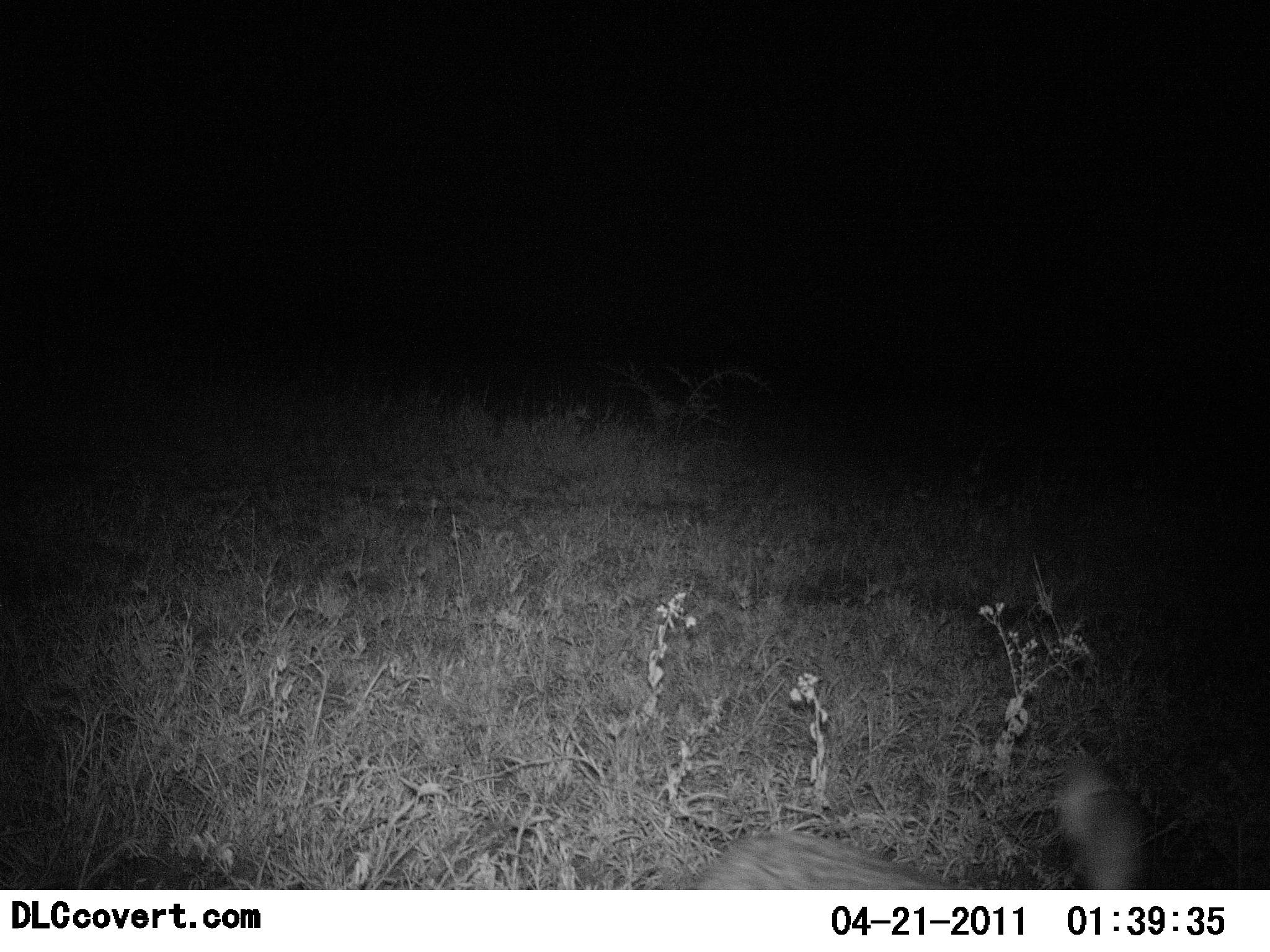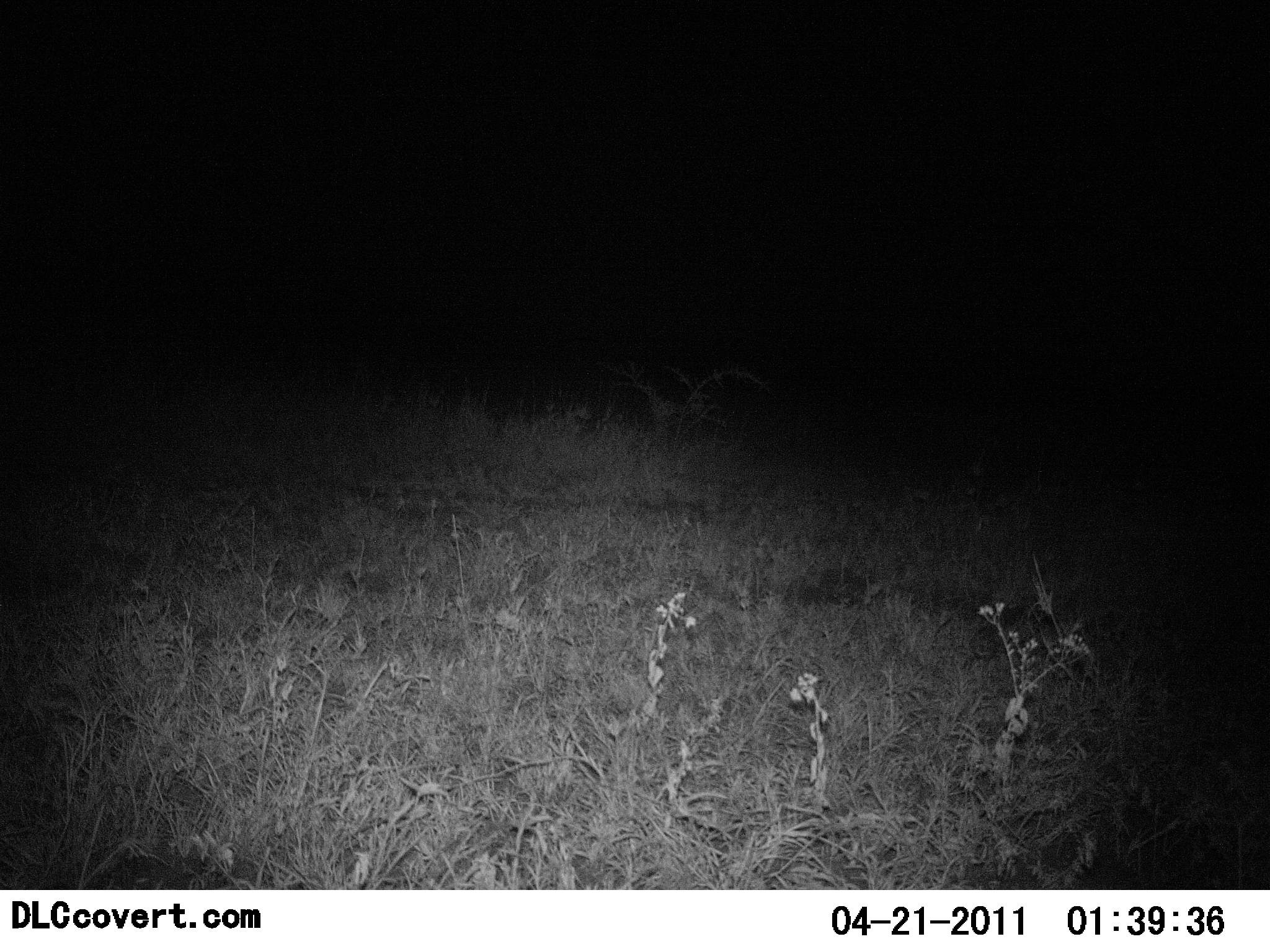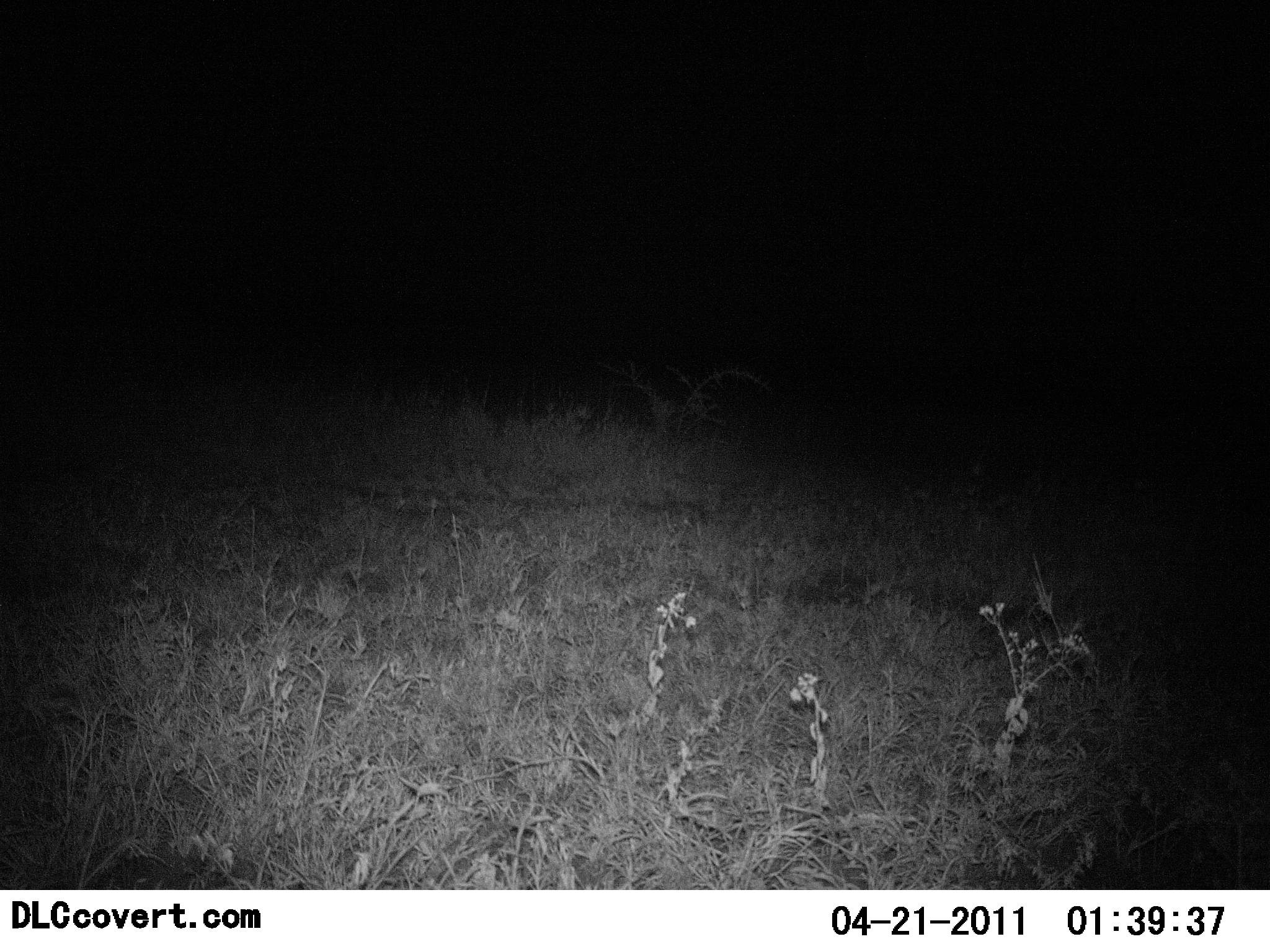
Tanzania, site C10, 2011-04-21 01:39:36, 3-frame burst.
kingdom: Animalia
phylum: Chordata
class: Mammalia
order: Lagomorpha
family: Leporidae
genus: Lepus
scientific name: Lepus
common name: hare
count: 1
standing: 0%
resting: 0%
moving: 100%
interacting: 0%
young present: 0%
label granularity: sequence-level